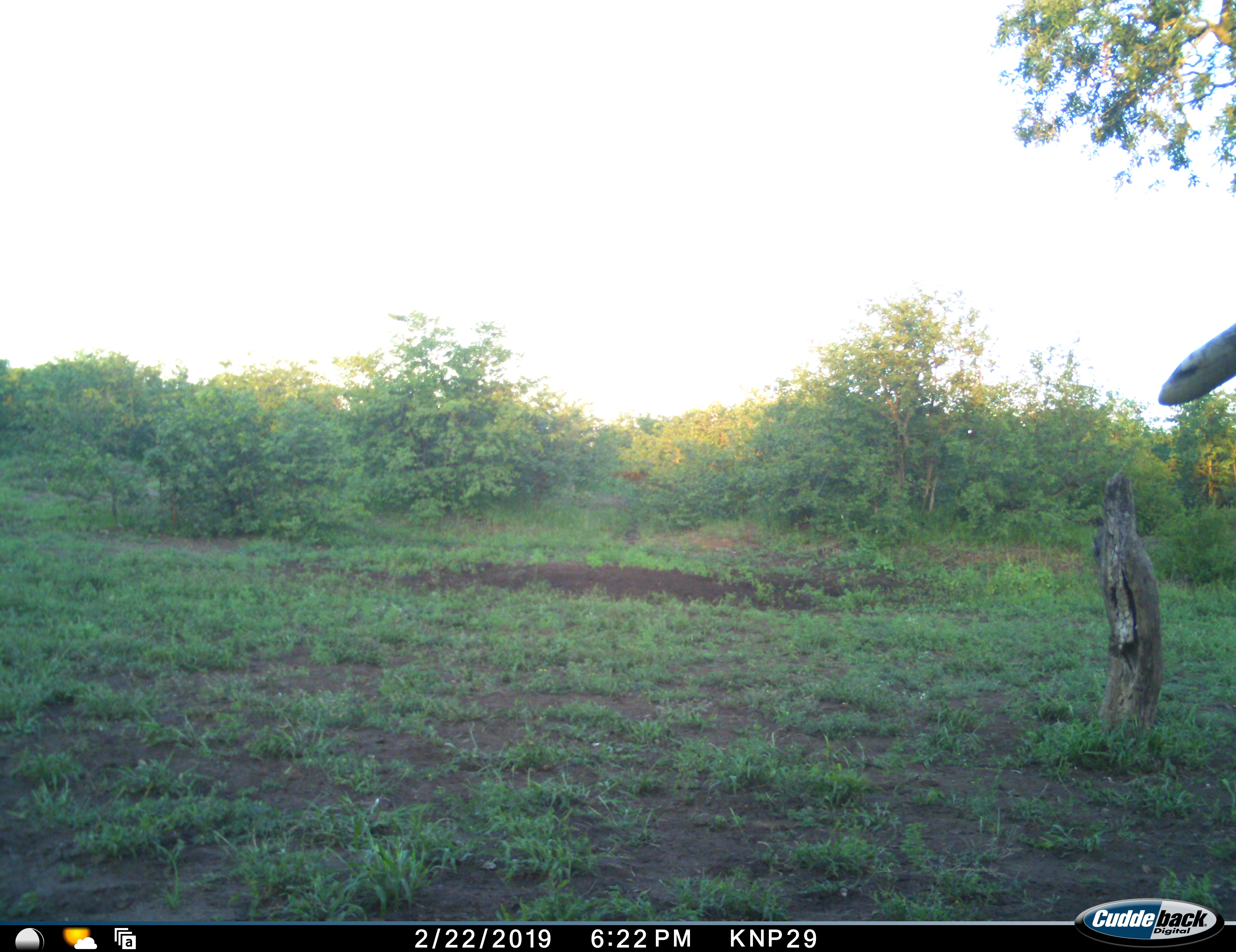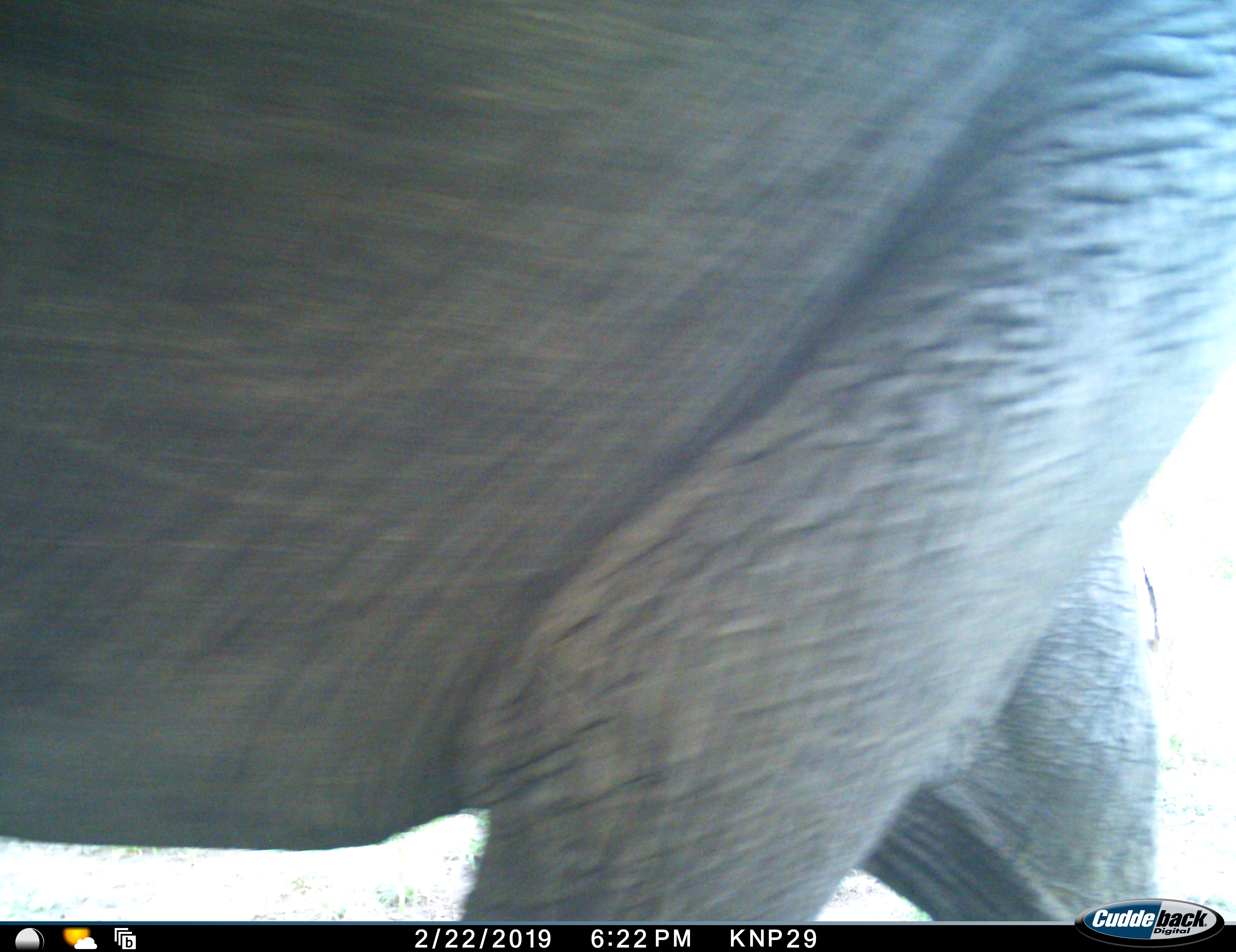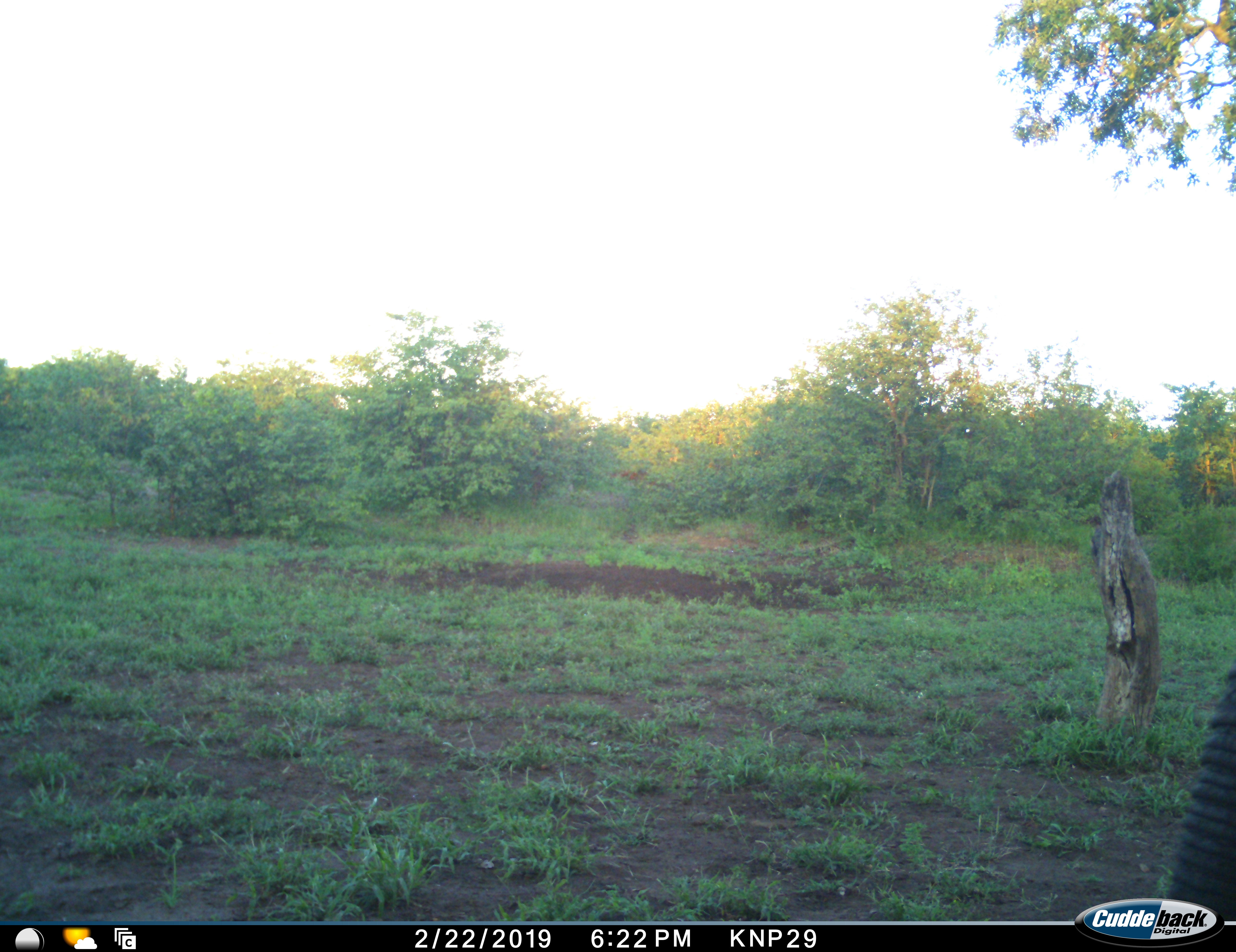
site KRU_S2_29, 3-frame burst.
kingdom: Animalia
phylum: Chordata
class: Mammalia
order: Proboscidea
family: Elephantidae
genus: Loxodonta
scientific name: Loxodonta africana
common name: african bush elephant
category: elephant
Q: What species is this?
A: Elephant (african bush elephant) (Loxodonta africana).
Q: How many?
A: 1.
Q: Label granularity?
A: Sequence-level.